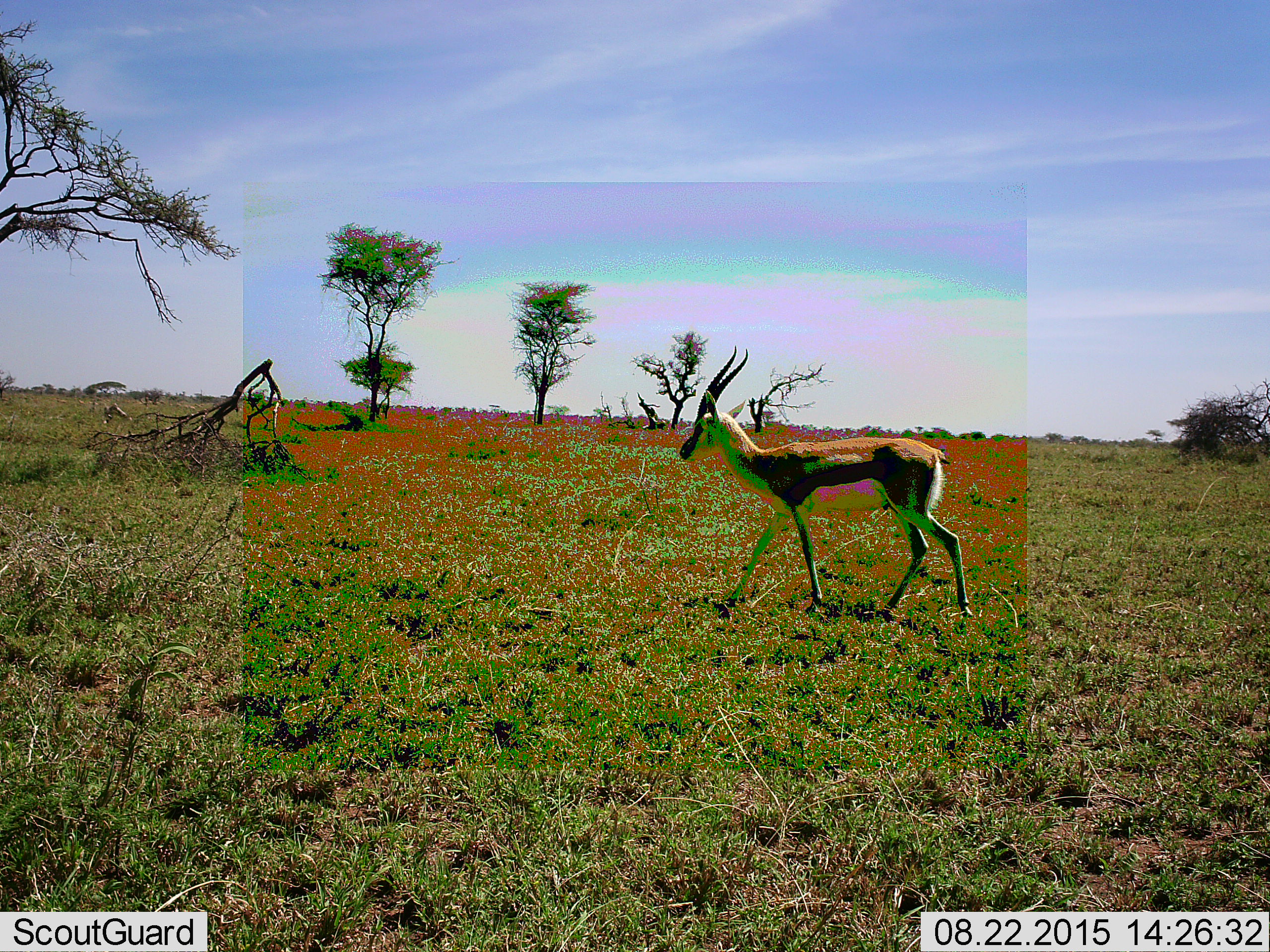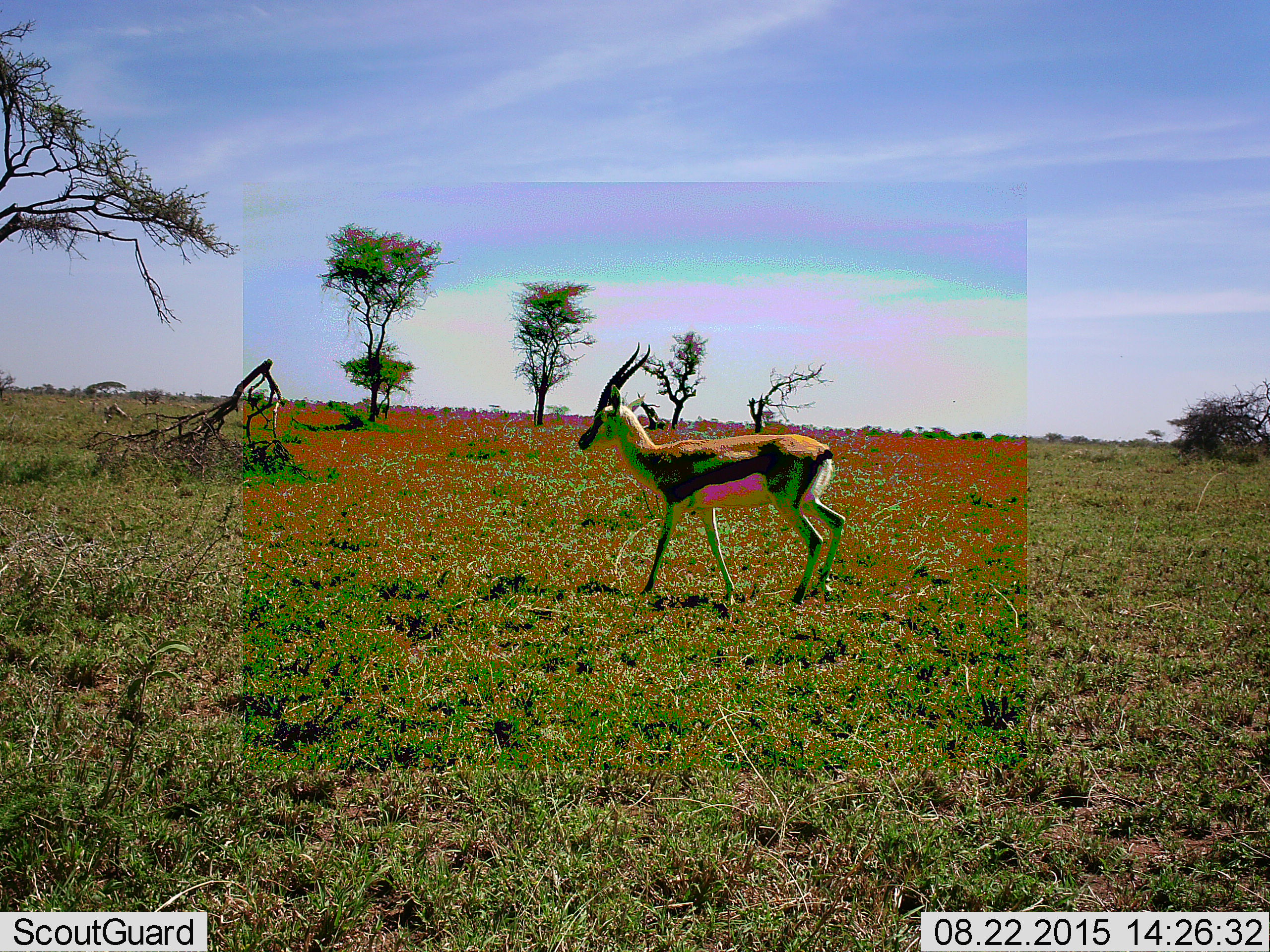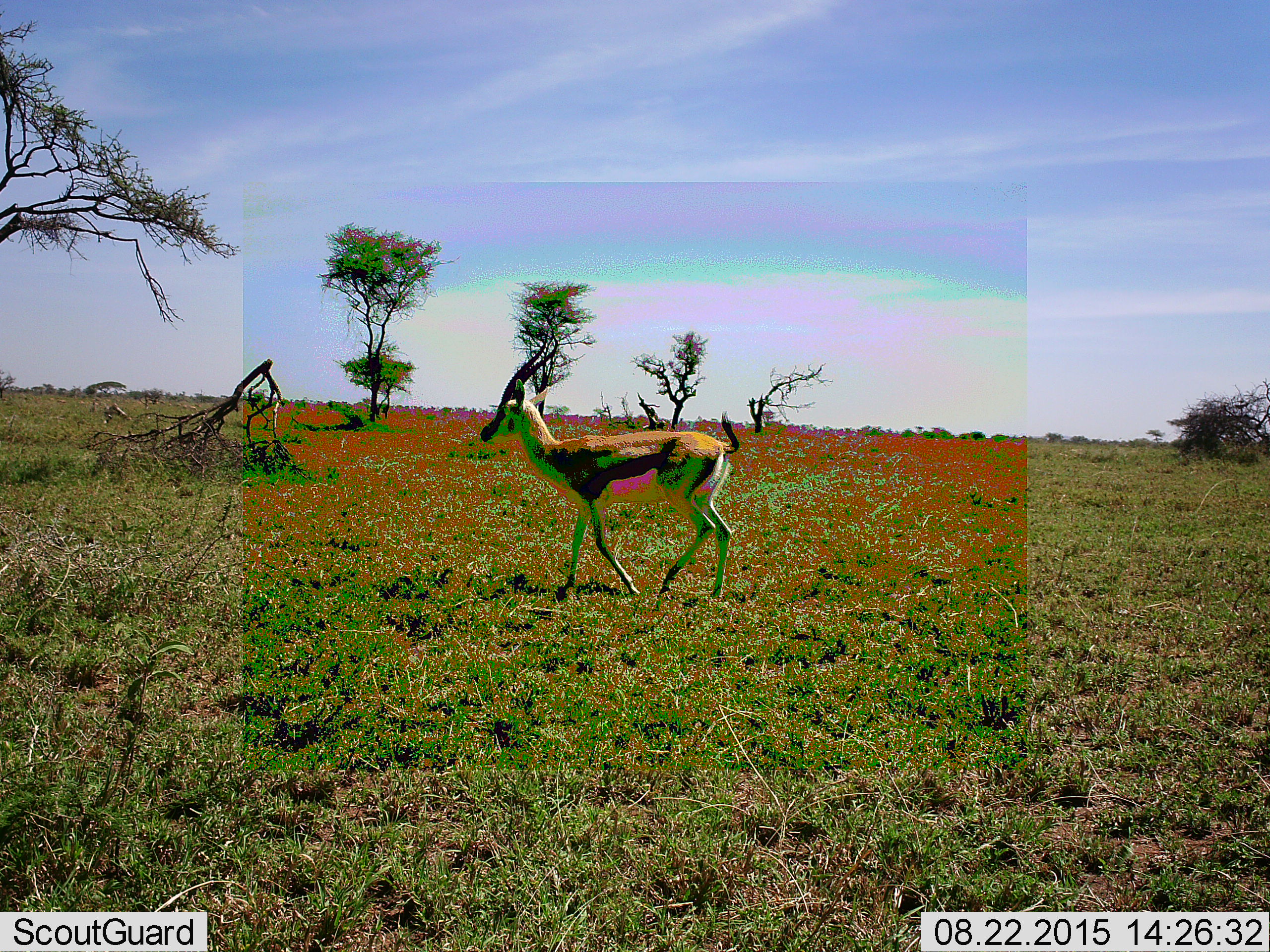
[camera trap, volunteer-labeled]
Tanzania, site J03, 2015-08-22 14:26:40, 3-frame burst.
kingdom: Animalia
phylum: Chordata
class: Mammalia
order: Artiodactyla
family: Bovidae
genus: Eudorcas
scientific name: Eudorcas thomsonii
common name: thomson's gazelle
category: gazellethomsons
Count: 1.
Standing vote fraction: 0%.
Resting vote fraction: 0%.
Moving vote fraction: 100%.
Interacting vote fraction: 0%.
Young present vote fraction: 0%.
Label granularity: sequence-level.